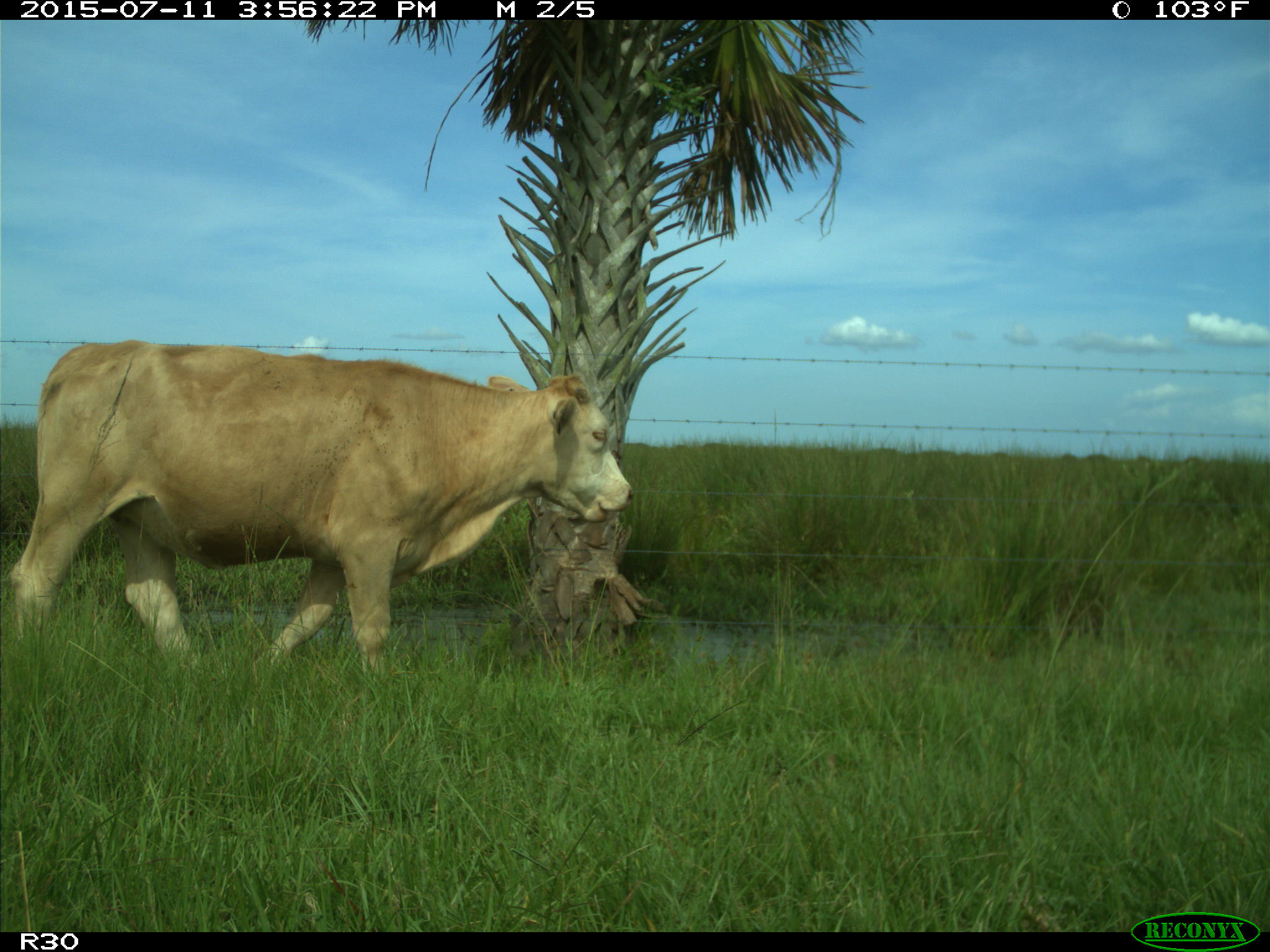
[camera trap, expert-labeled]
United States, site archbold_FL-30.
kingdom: Animalia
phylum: Chordata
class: Mammalia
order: Artiodactyla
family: Bovidae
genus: Bos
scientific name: Bos taurus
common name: domestic cow